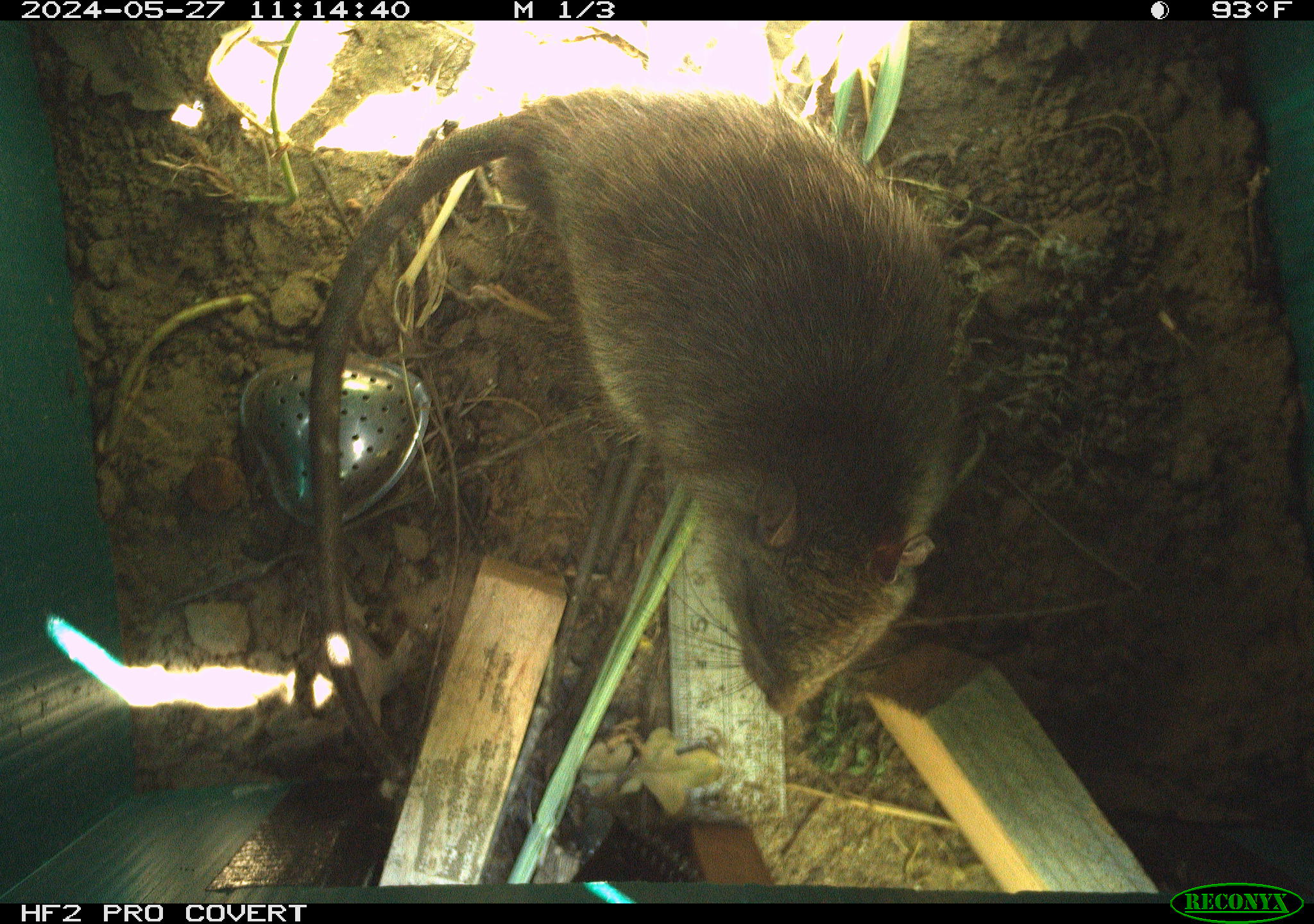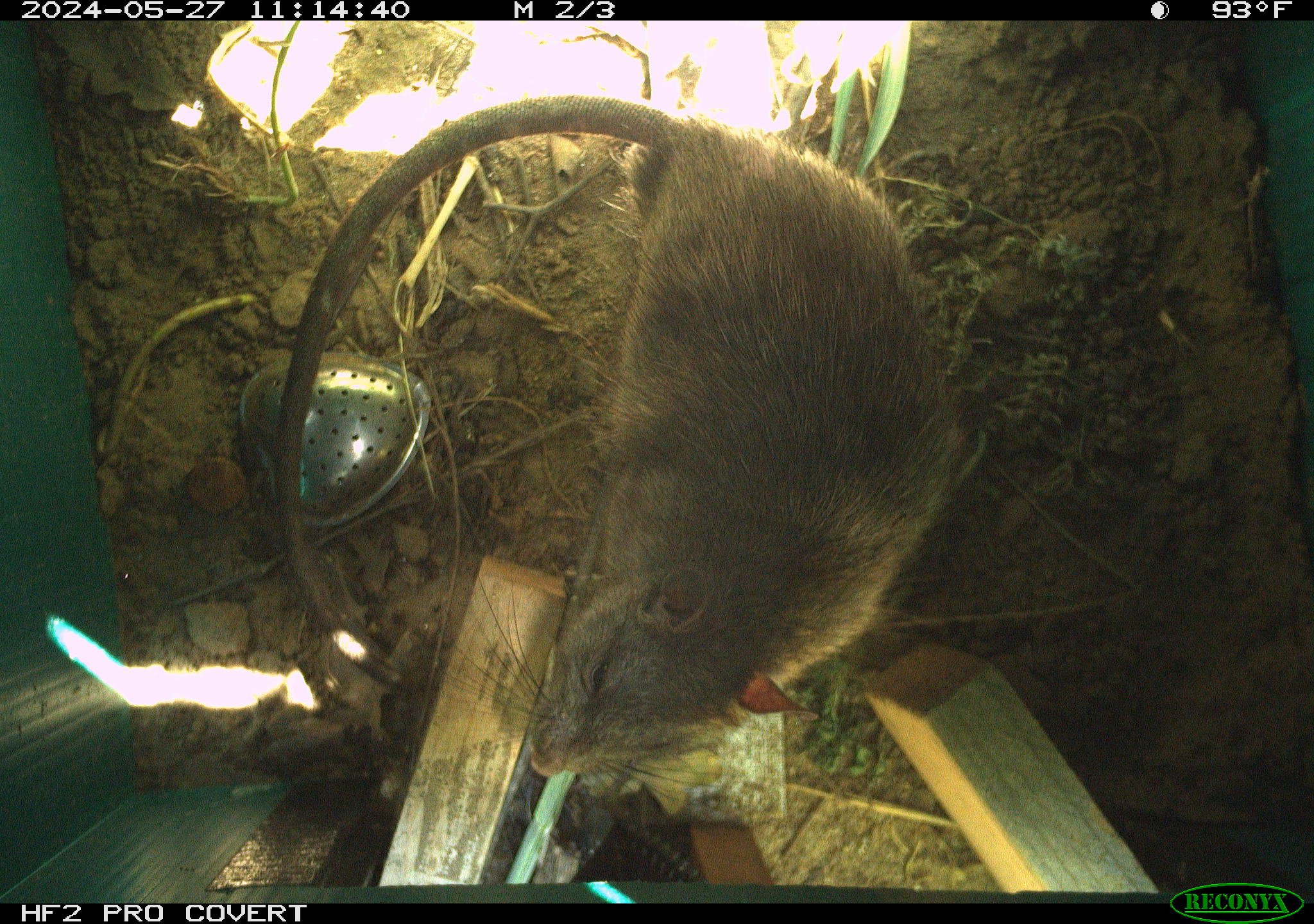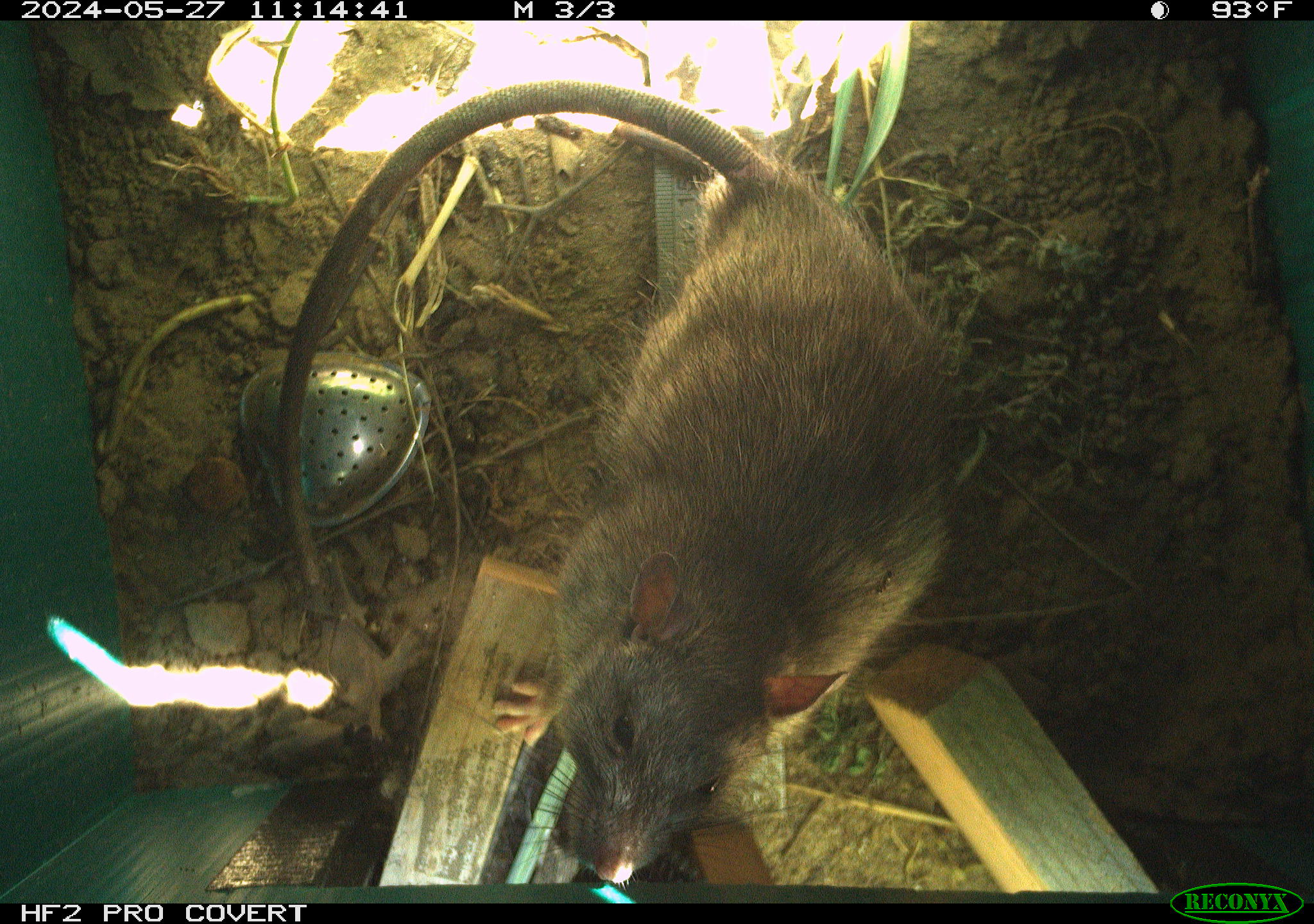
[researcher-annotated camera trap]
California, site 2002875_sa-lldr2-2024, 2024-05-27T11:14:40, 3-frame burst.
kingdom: Animalia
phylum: Chordata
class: Mammalia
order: Rodentia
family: Muridae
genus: Rattus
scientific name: Rattus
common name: rat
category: rattus species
Rattus species (rat) (Rattus).